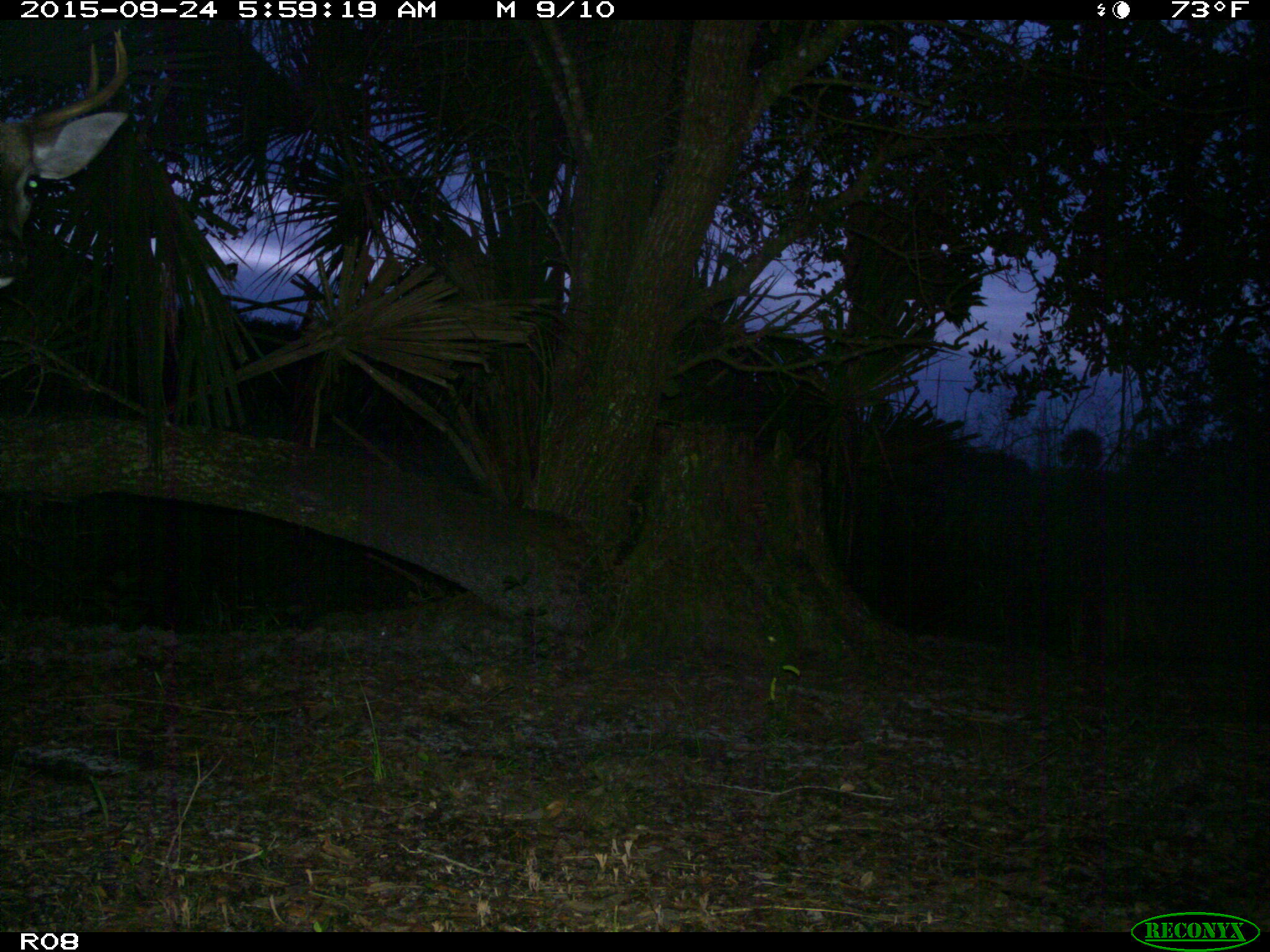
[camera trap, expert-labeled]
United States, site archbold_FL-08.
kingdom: Animalia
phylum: Chordata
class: Mammalia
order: Artiodactyla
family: Cervidae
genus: Odocoileus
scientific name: Odocoileus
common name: deer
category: unidentified deer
Unidentified deer (deer) (Odocoileus).